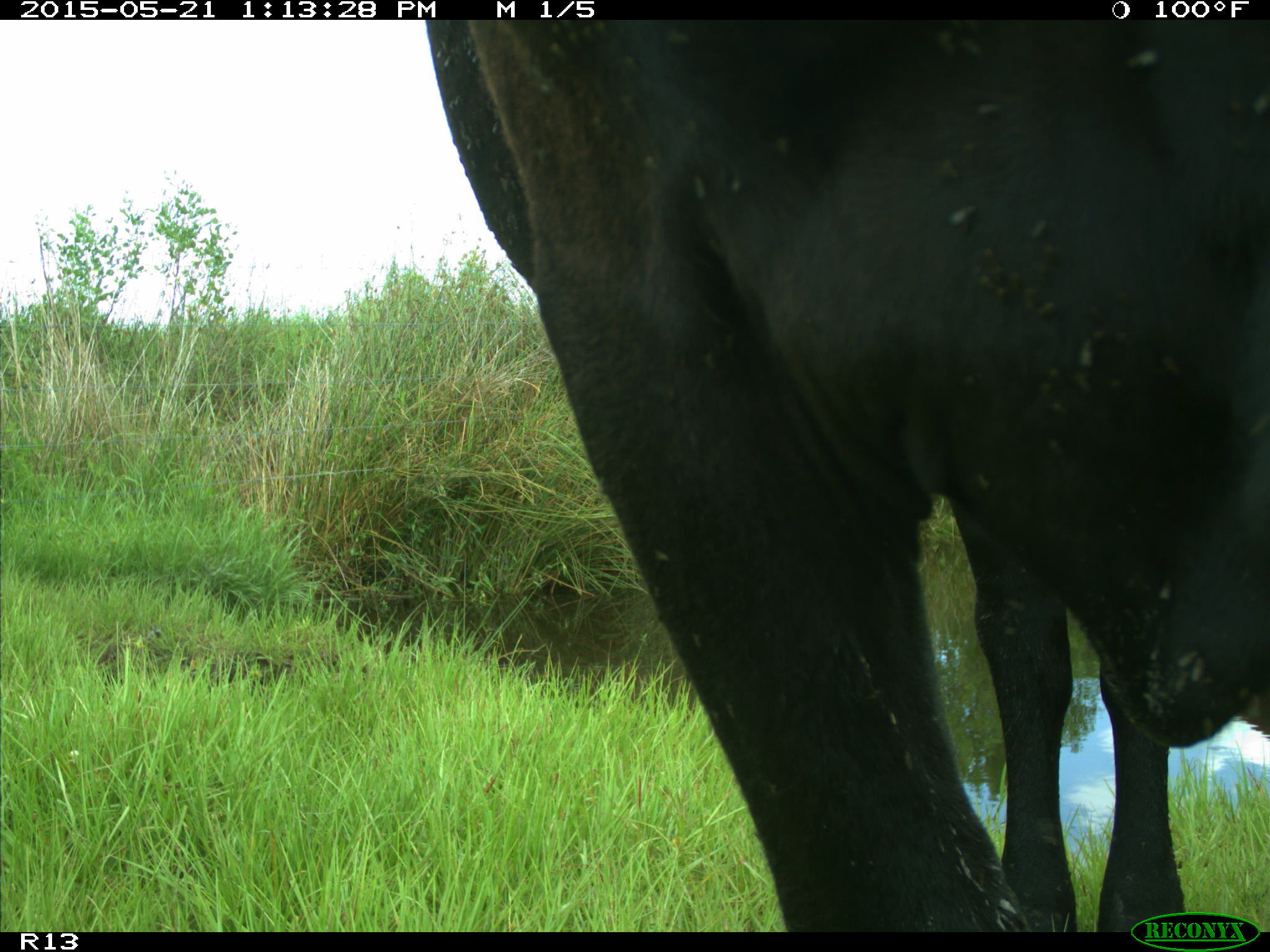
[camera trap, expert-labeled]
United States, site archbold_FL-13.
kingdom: Animalia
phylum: Chordata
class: Mammalia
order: Artiodactyla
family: Bovidae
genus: Bos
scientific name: Bos taurus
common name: domestic cow